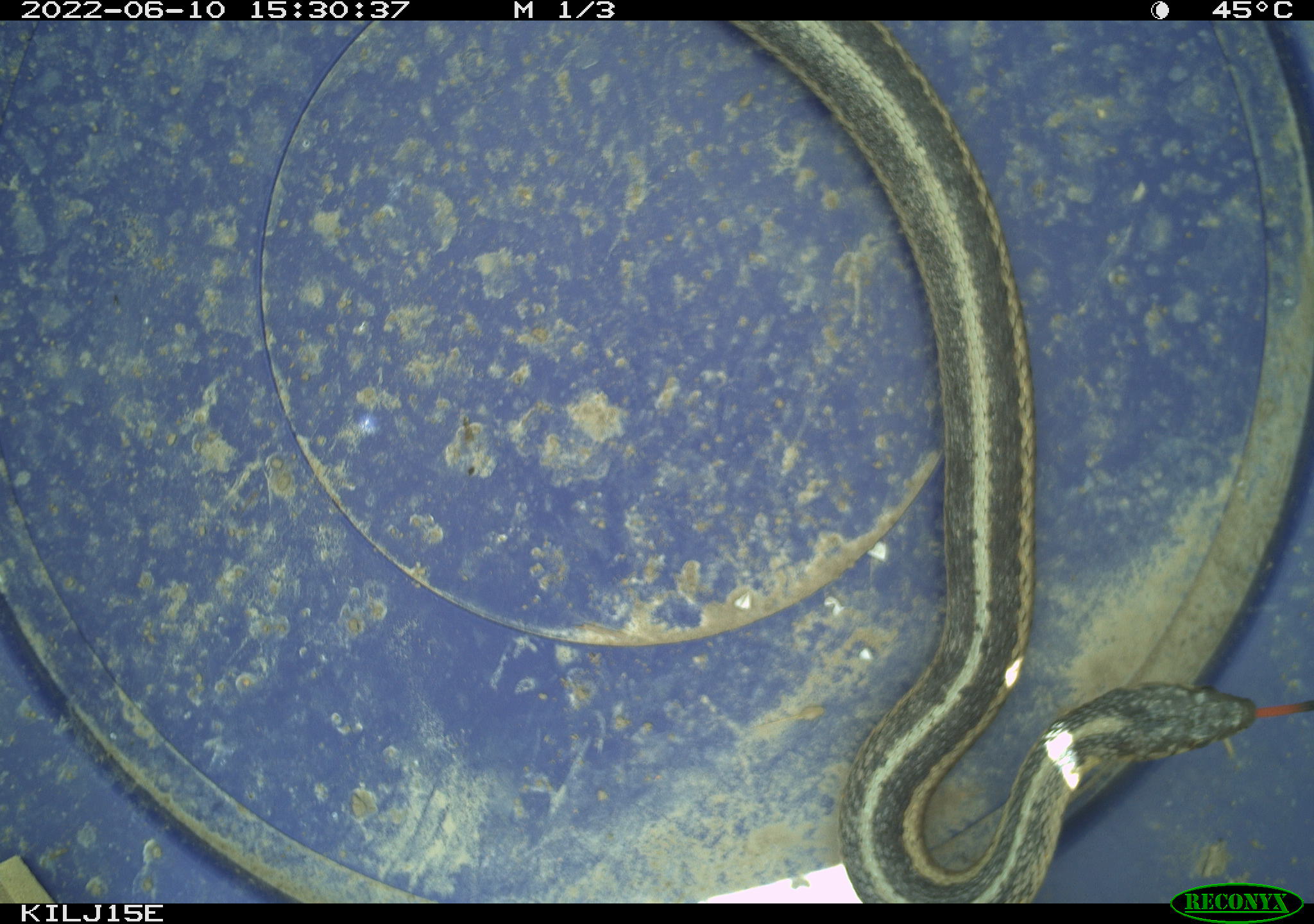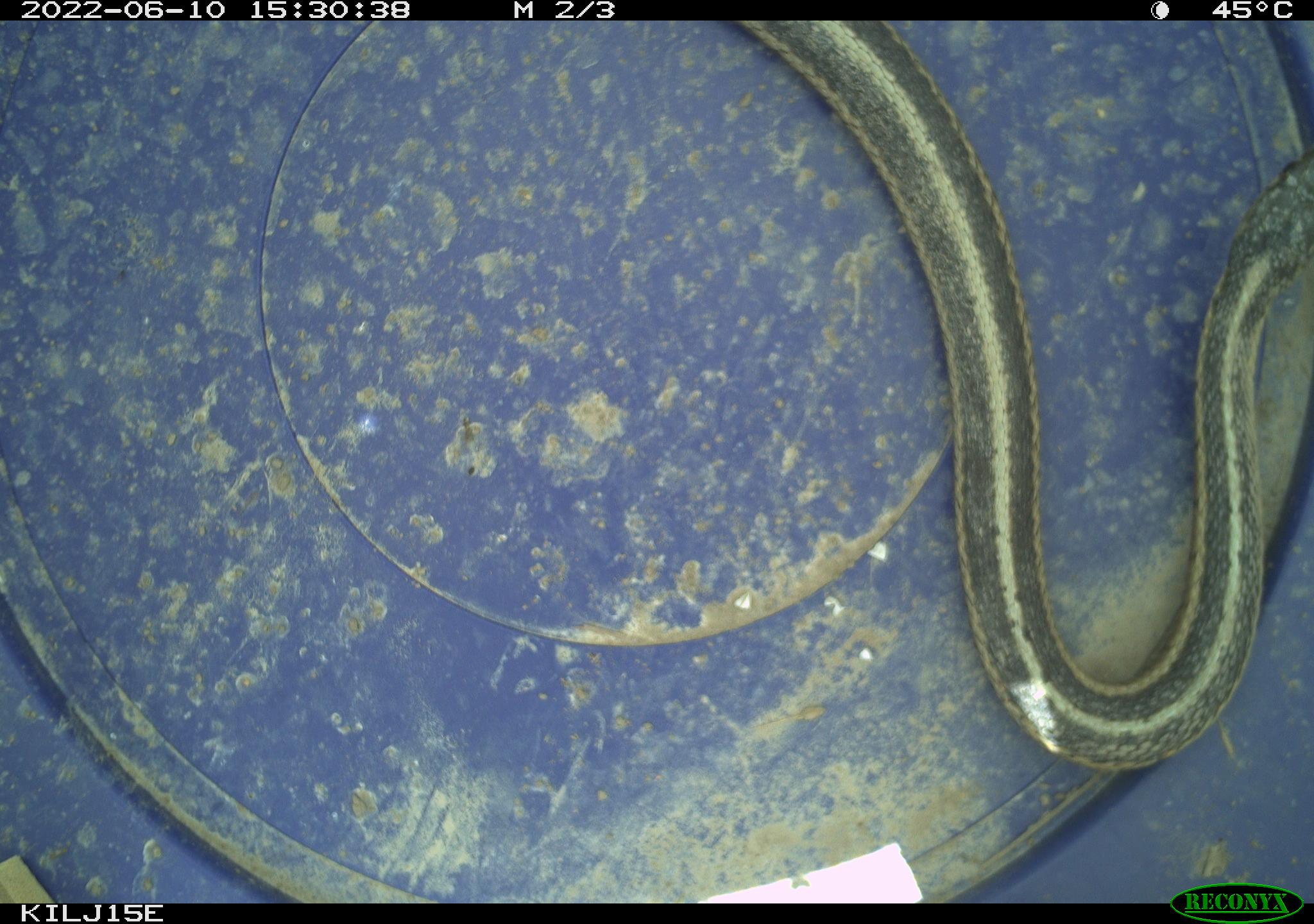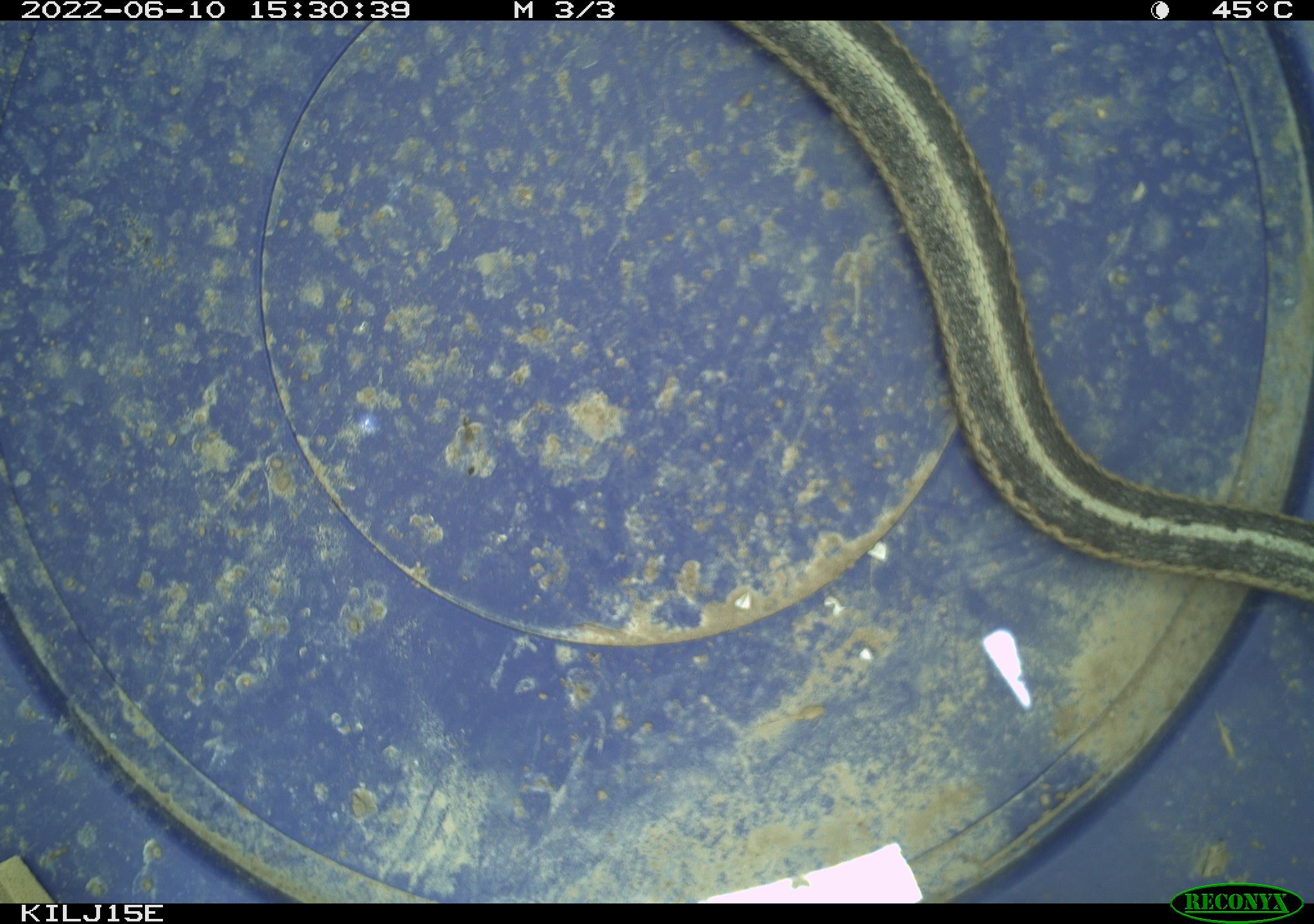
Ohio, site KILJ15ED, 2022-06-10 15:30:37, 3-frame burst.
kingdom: Animalia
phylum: Chordata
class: Reptilia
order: Squamata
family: Colubridae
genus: Thamnophis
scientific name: Thamnophis sirtalis sirtalis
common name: eastern gartersnake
Eastern gartersnake (Thamnophis sirtalis sirtalis).